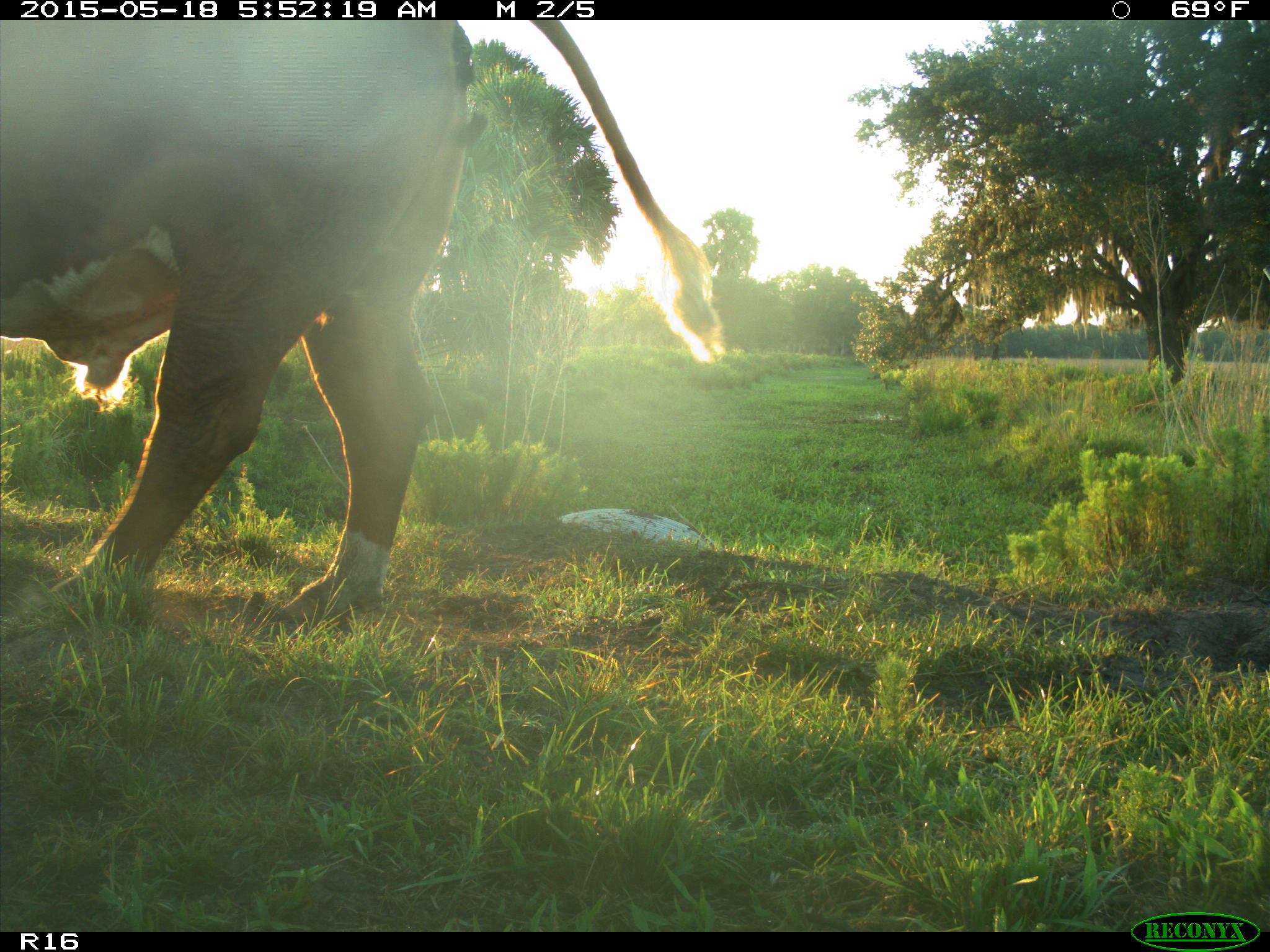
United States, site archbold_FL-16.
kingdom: Animalia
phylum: Chordata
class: Mammalia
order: Artiodactyla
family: Bovidae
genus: Bos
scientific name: Bos taurus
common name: domestic cow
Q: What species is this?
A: Bos taurus (domestic cow).